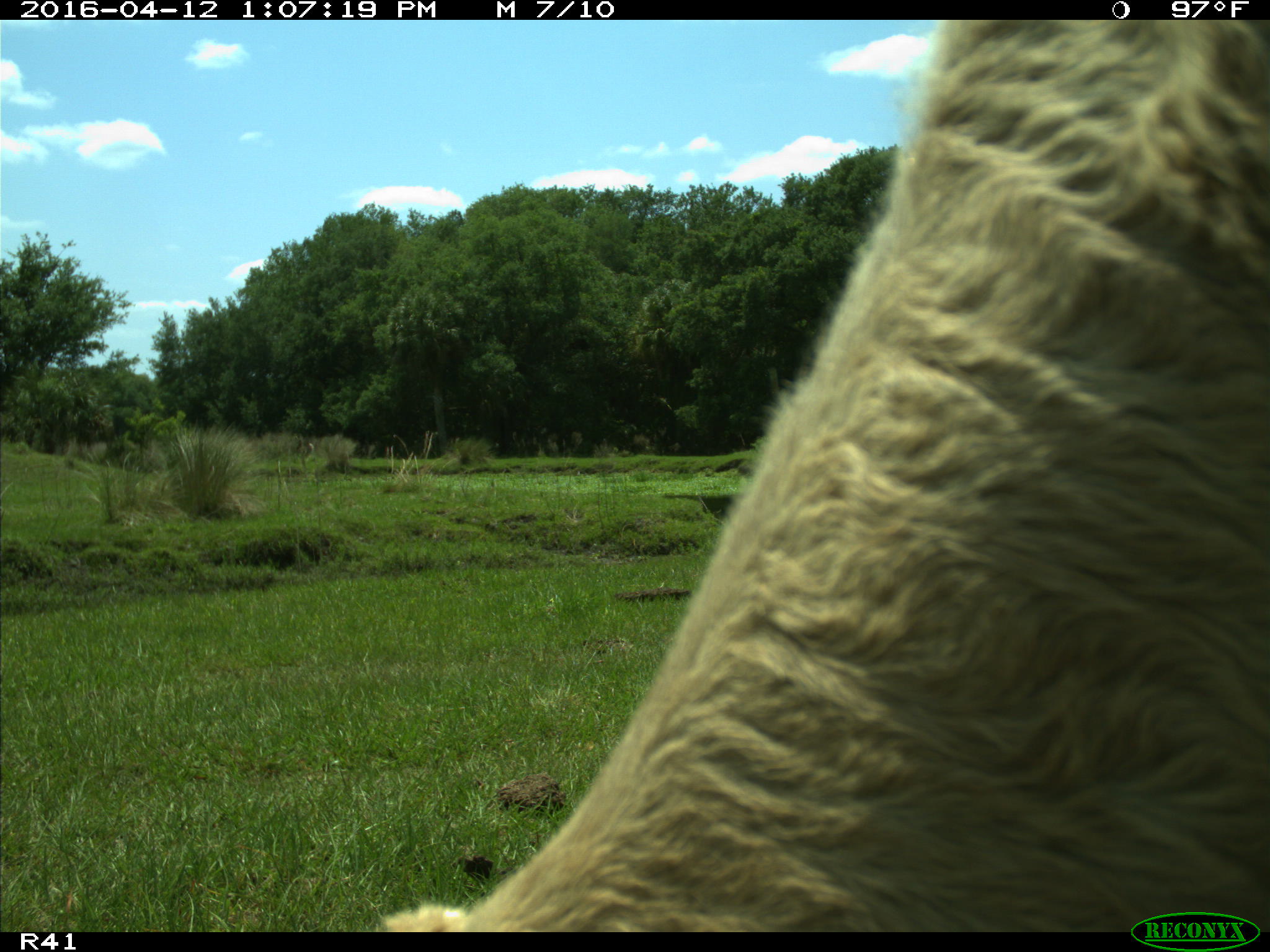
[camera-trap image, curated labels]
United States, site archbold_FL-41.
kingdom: Animalia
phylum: Chordata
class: Mammalia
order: Artiodactyla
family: Bovidae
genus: Bos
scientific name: Bos taurus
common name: domestic cow